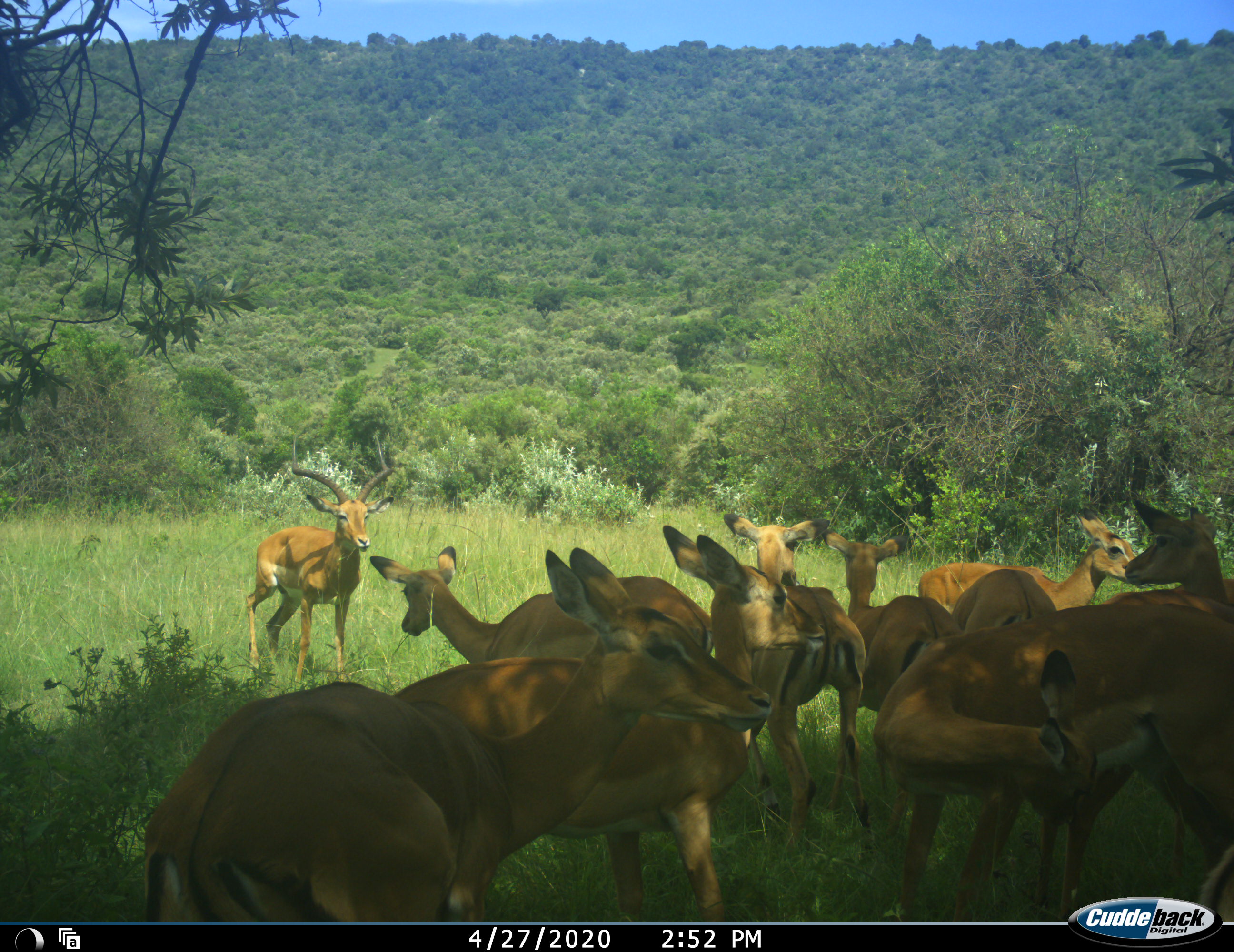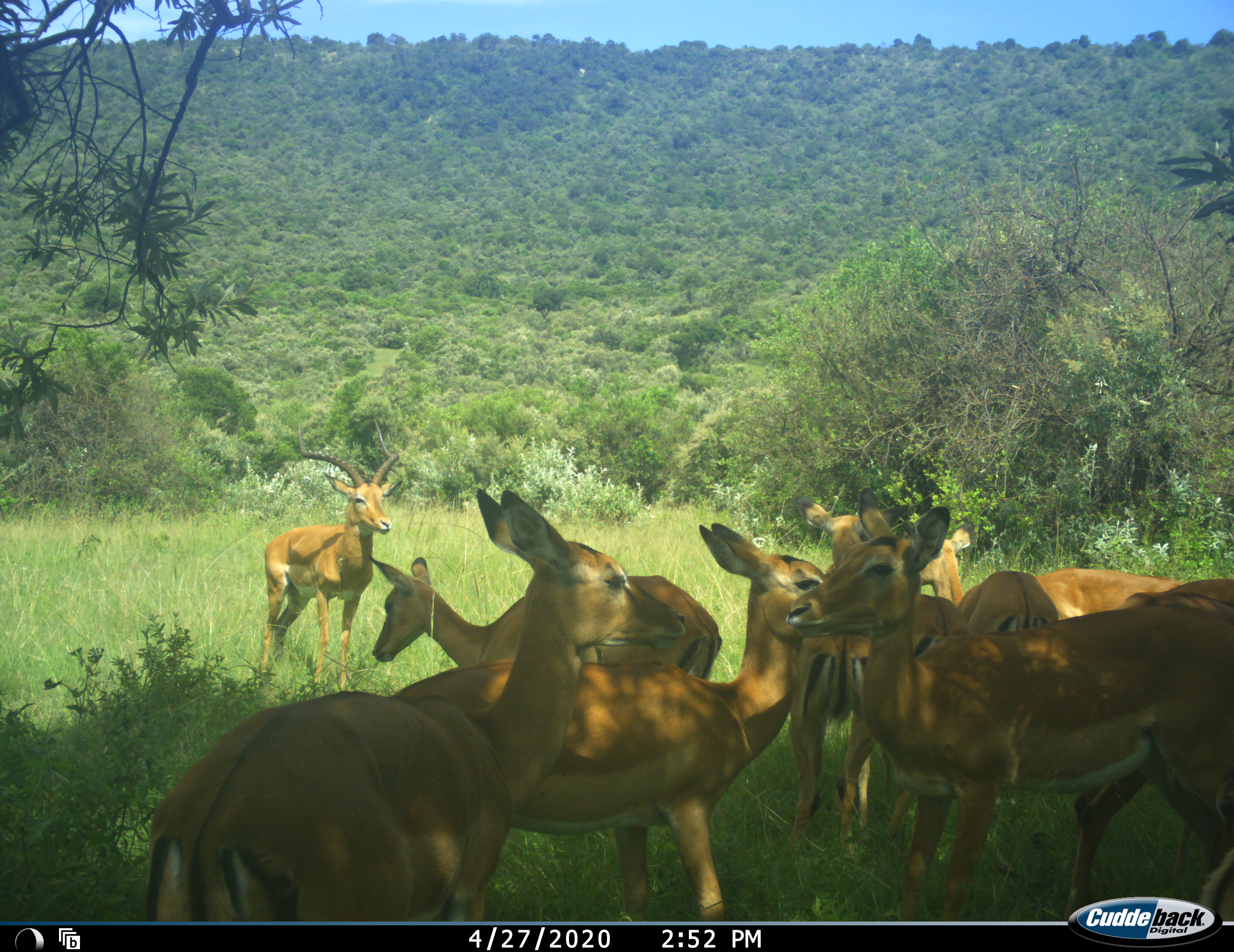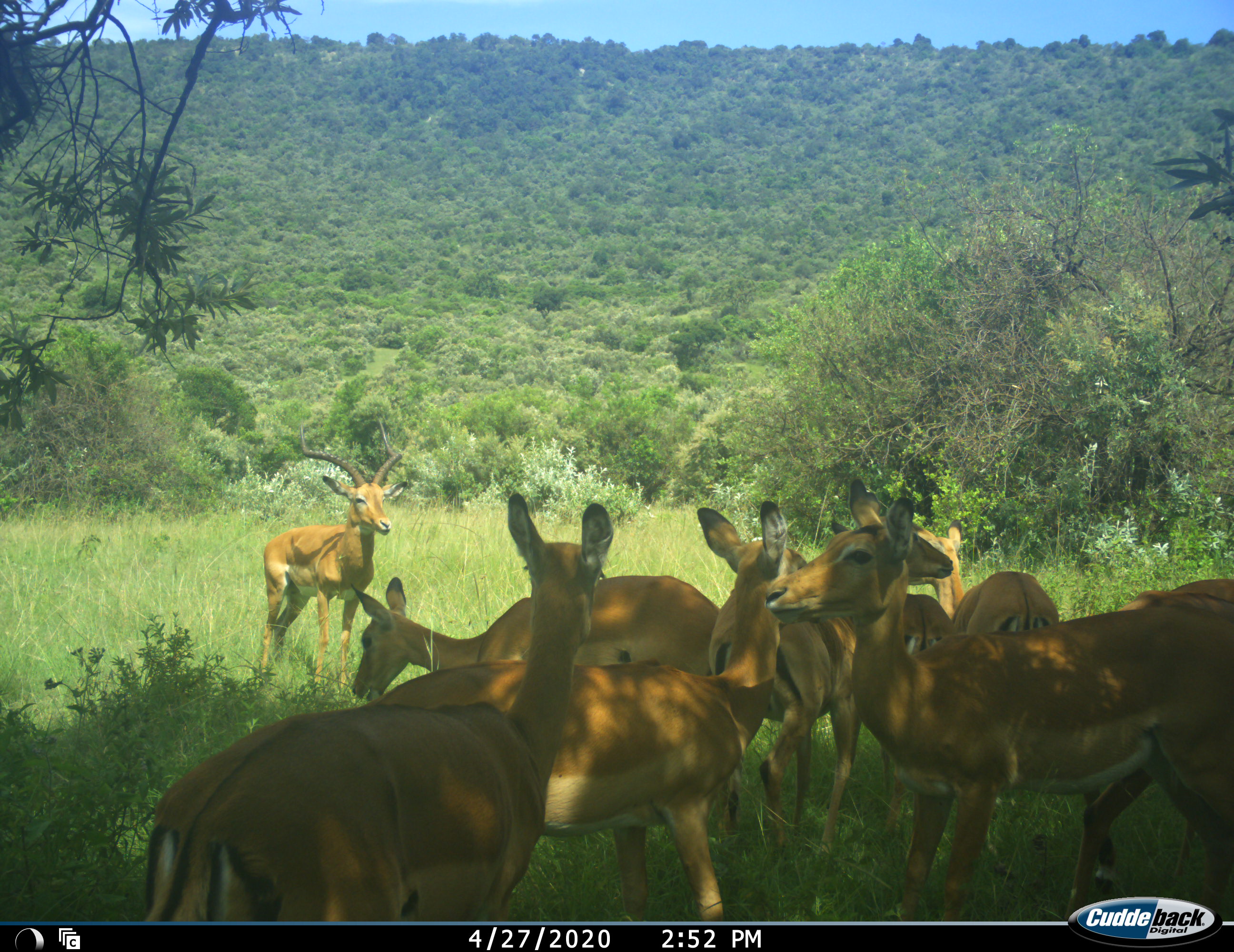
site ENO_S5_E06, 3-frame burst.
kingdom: Animalia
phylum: Chordata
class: Mammalia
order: Artiodactyla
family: Bovidae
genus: Aepyceros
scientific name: Aepyceros melampus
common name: impala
Impala (Aepyceros melampus), count 11-50. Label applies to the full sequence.